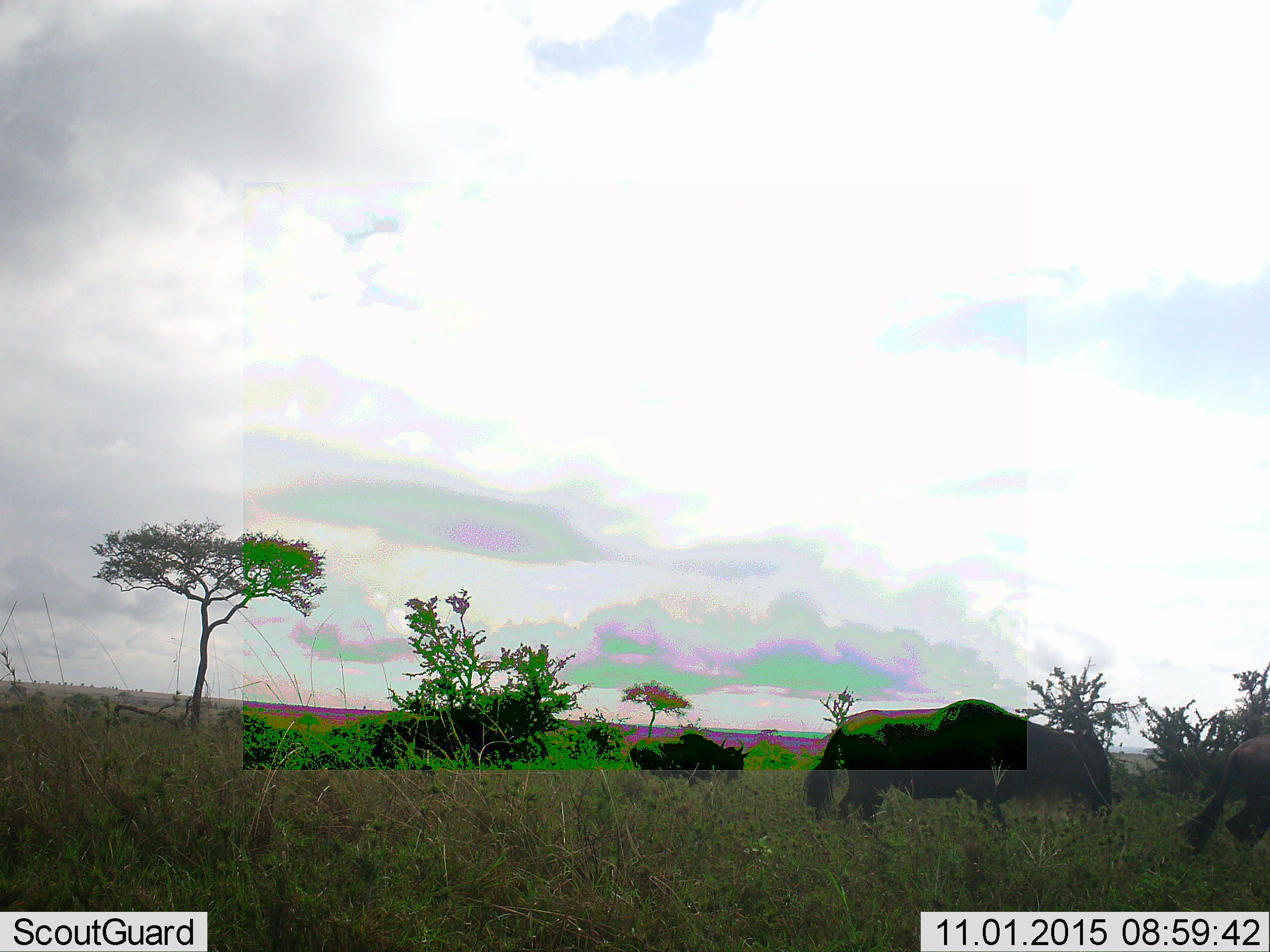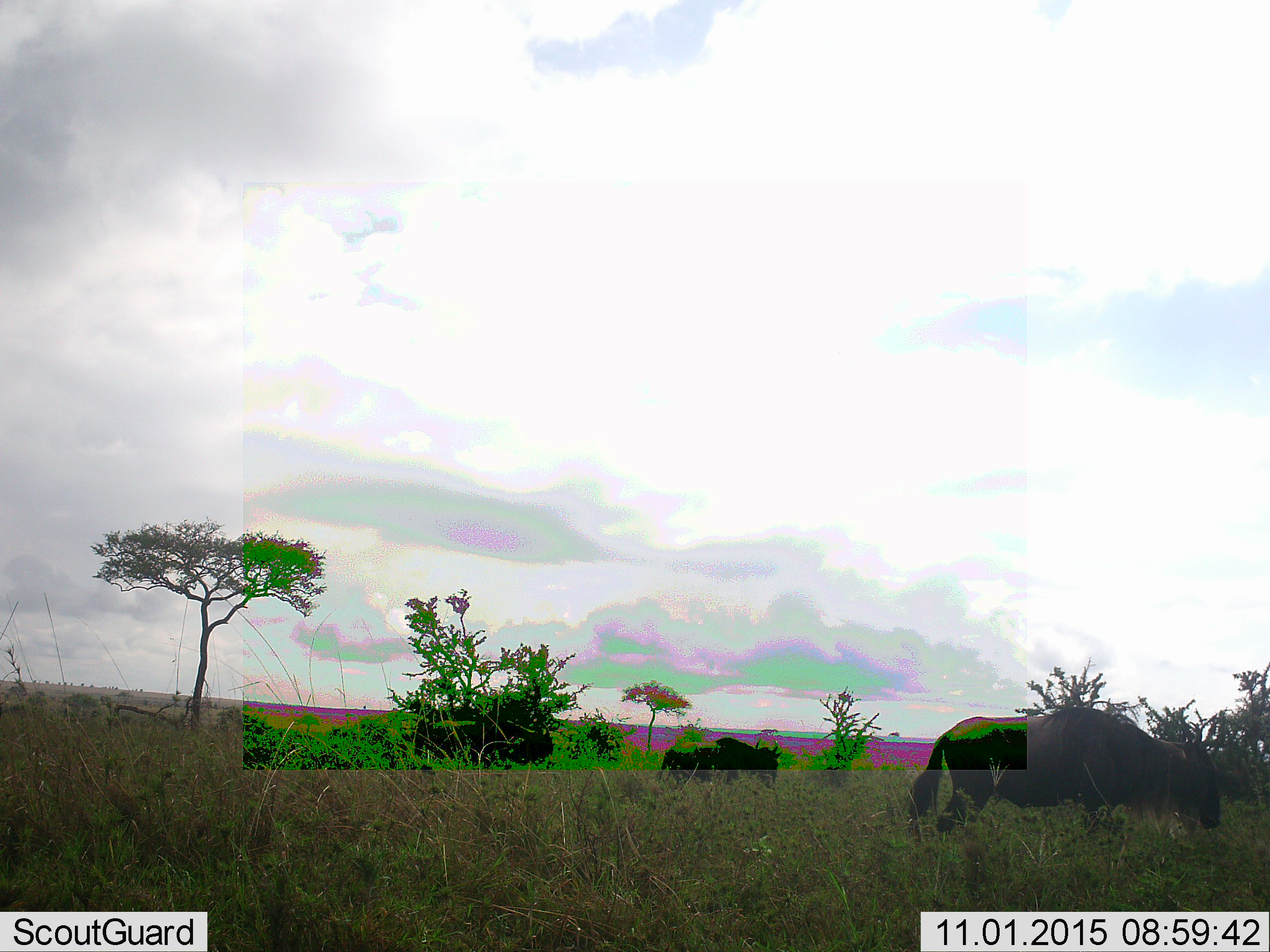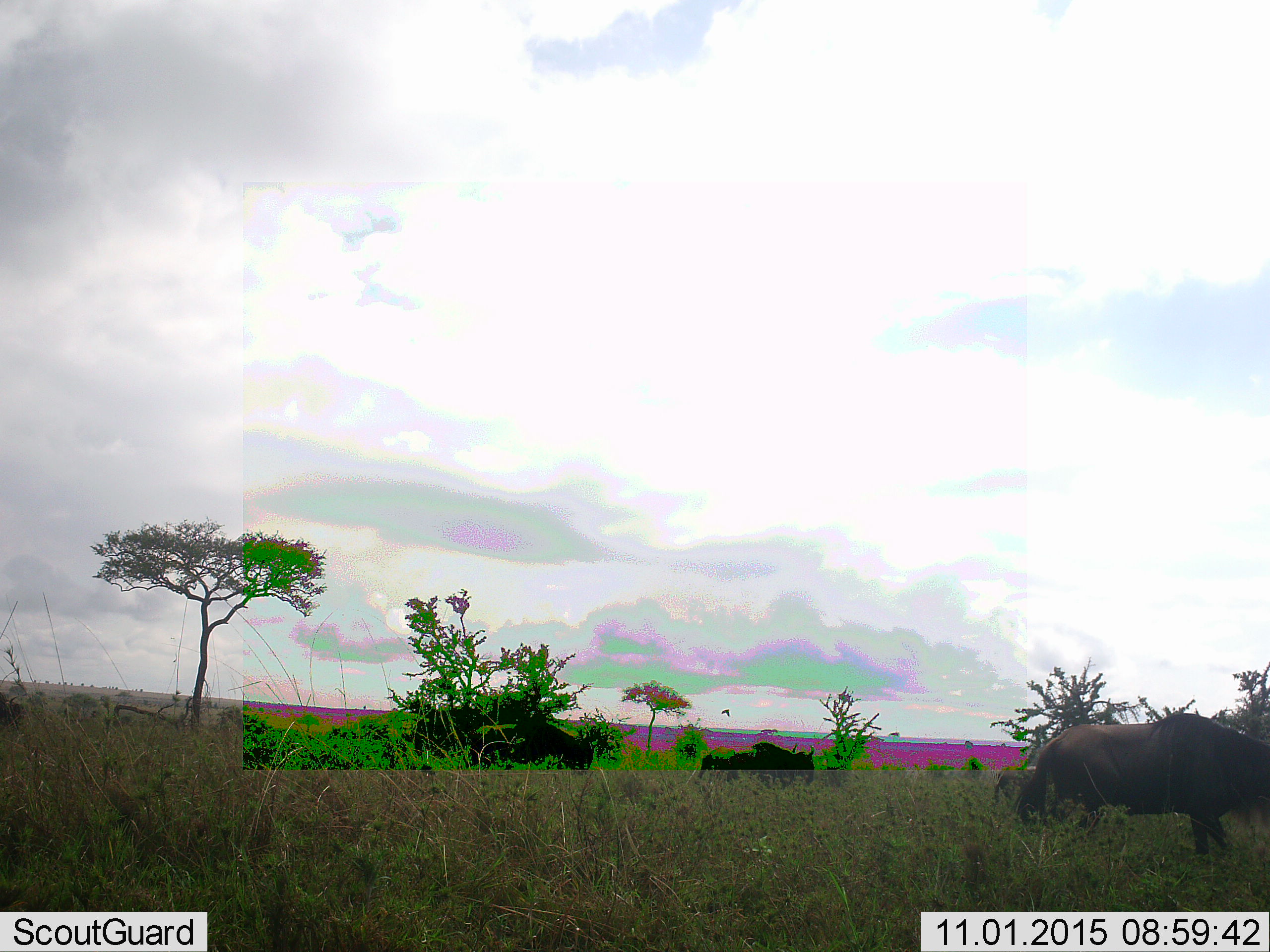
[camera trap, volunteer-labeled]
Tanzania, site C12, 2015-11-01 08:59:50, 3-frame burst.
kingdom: Animalia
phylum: Chordata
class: Mammalia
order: Artiodactyla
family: Bovidae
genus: Connochaetes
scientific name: Connochaetes taurinus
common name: blue wildebeest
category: wildebeest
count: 4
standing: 14%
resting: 0%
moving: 100%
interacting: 0%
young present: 7%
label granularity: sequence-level